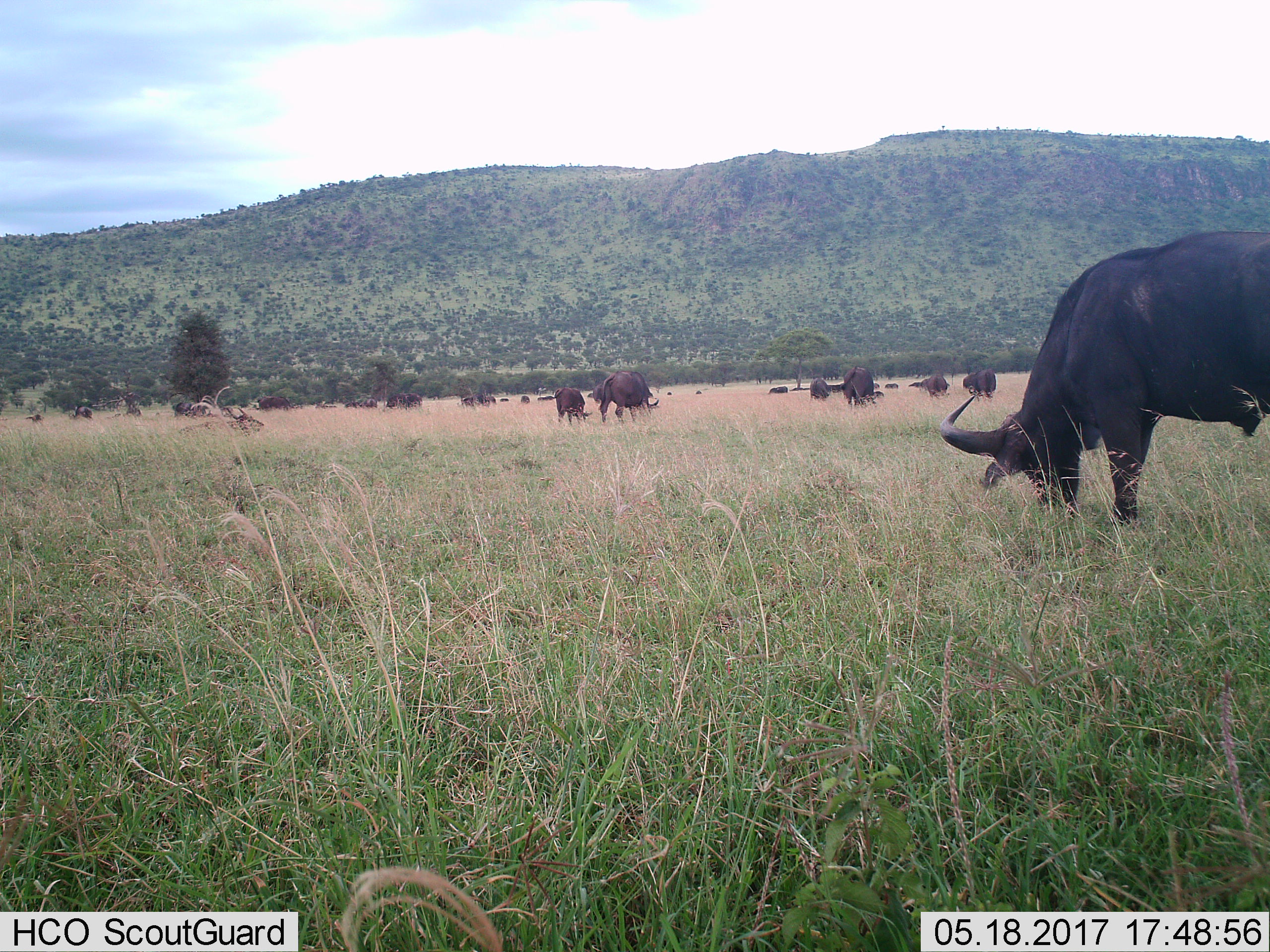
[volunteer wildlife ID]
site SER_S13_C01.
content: unidentified animal